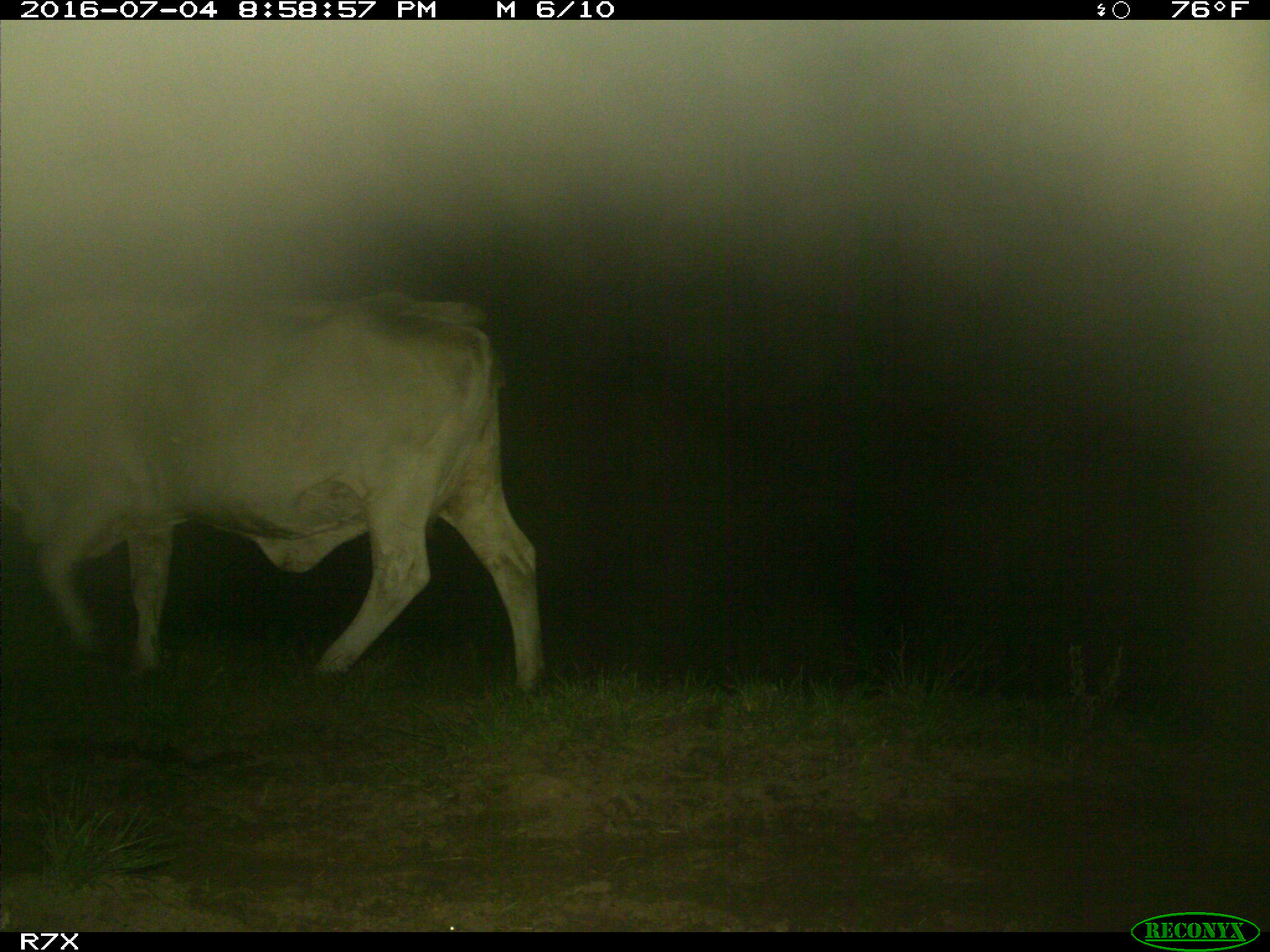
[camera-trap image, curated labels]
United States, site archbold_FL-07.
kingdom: Animalia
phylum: Chordata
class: Mammalia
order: Artiodactyla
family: Bovidae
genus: Bos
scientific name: Bos taurus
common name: domestic cow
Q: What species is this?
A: Bos taurus (domestic cow).